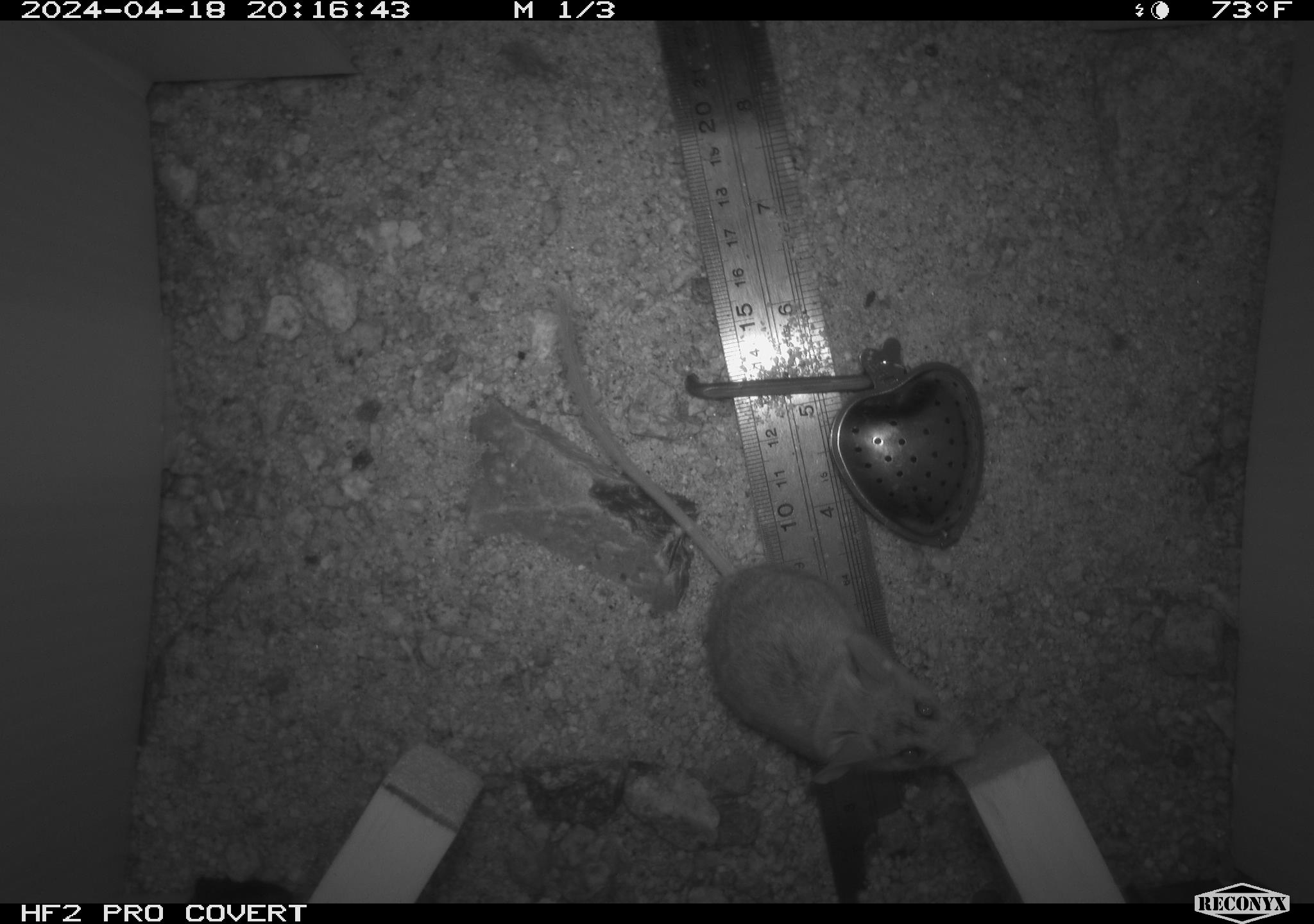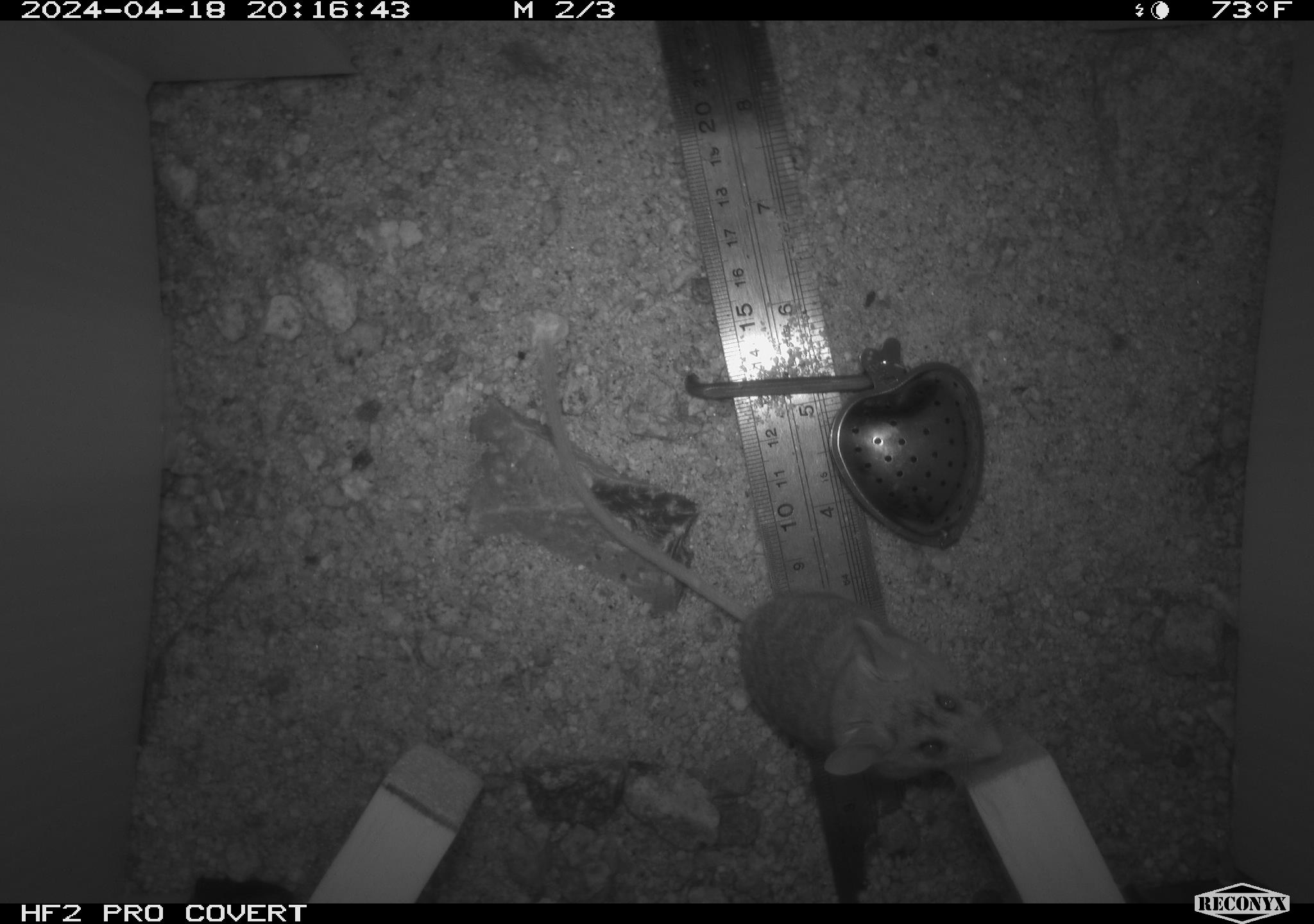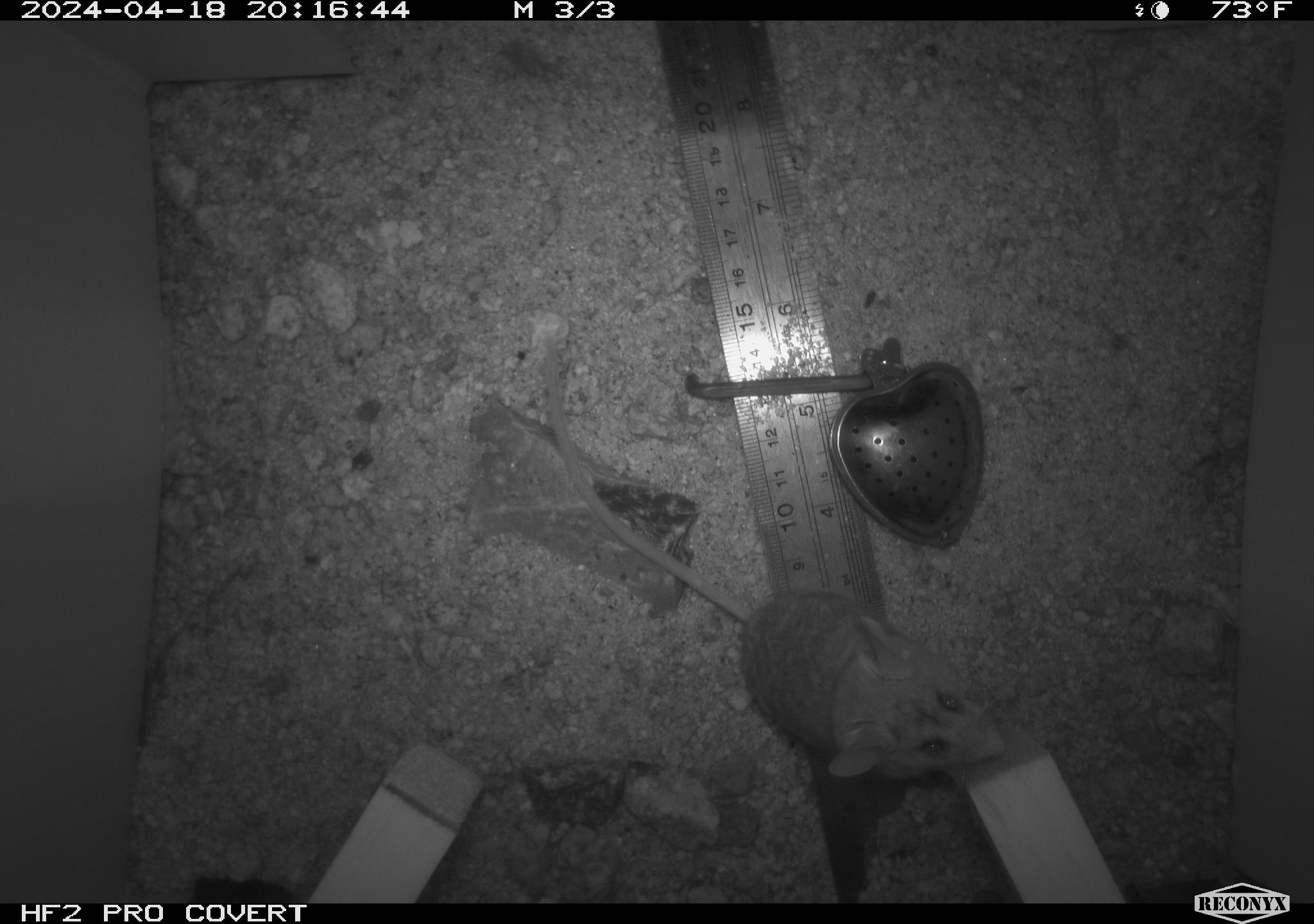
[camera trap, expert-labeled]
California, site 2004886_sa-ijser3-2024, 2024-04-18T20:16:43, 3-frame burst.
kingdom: Animalia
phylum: Chordata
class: Mammalia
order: Rodentia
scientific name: Rodentia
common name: mouse species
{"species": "mouse species (Rodentia)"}